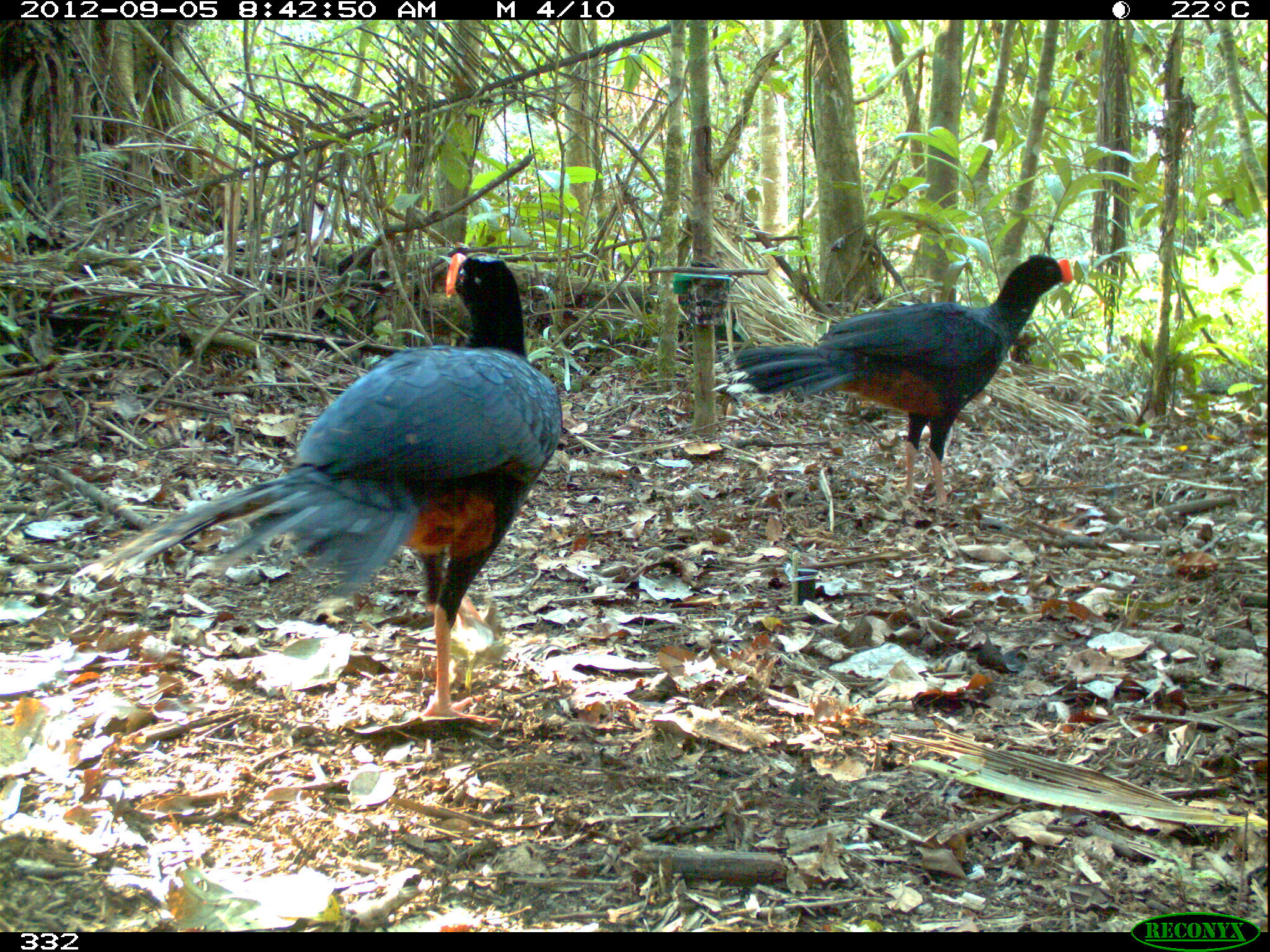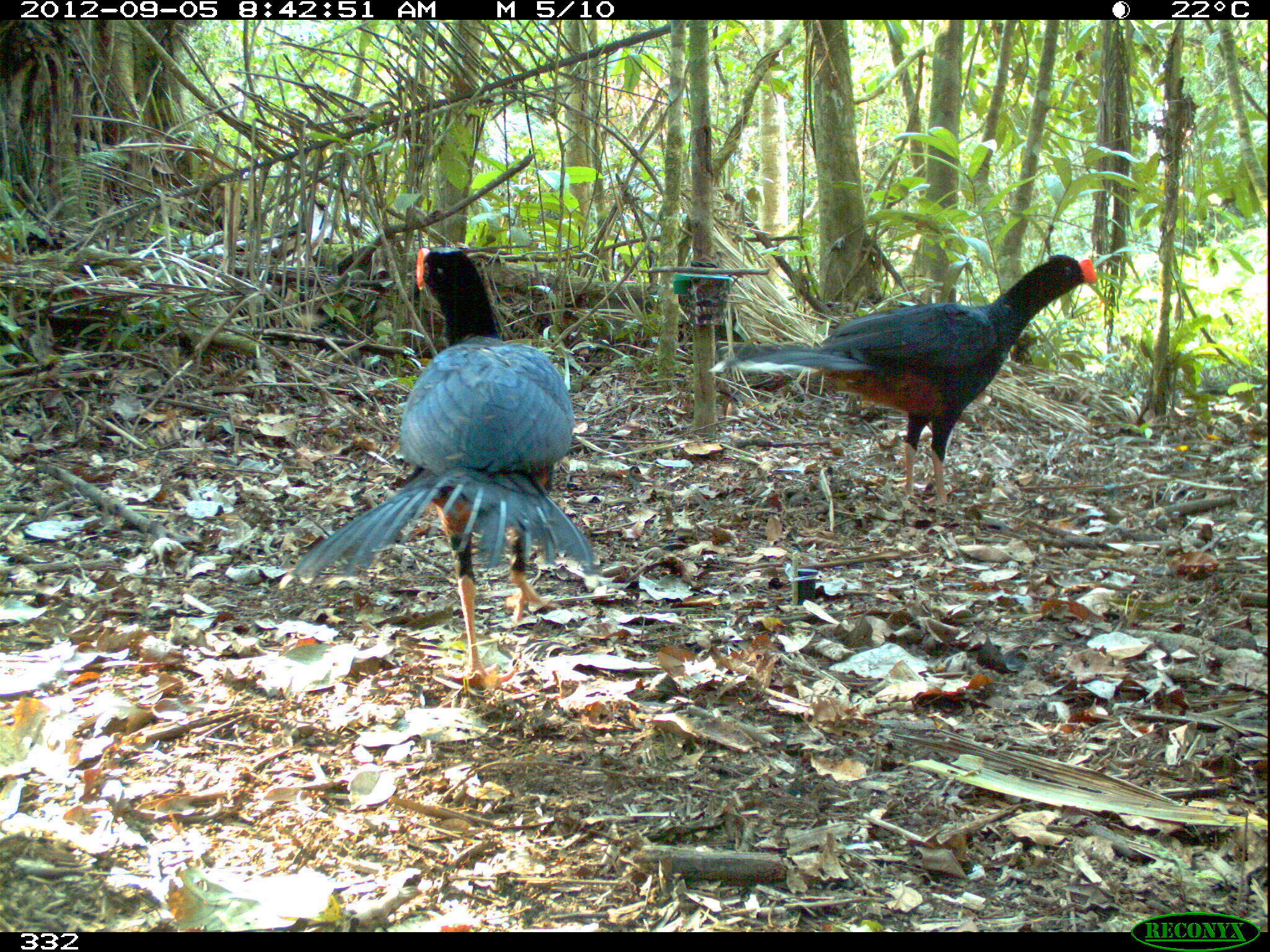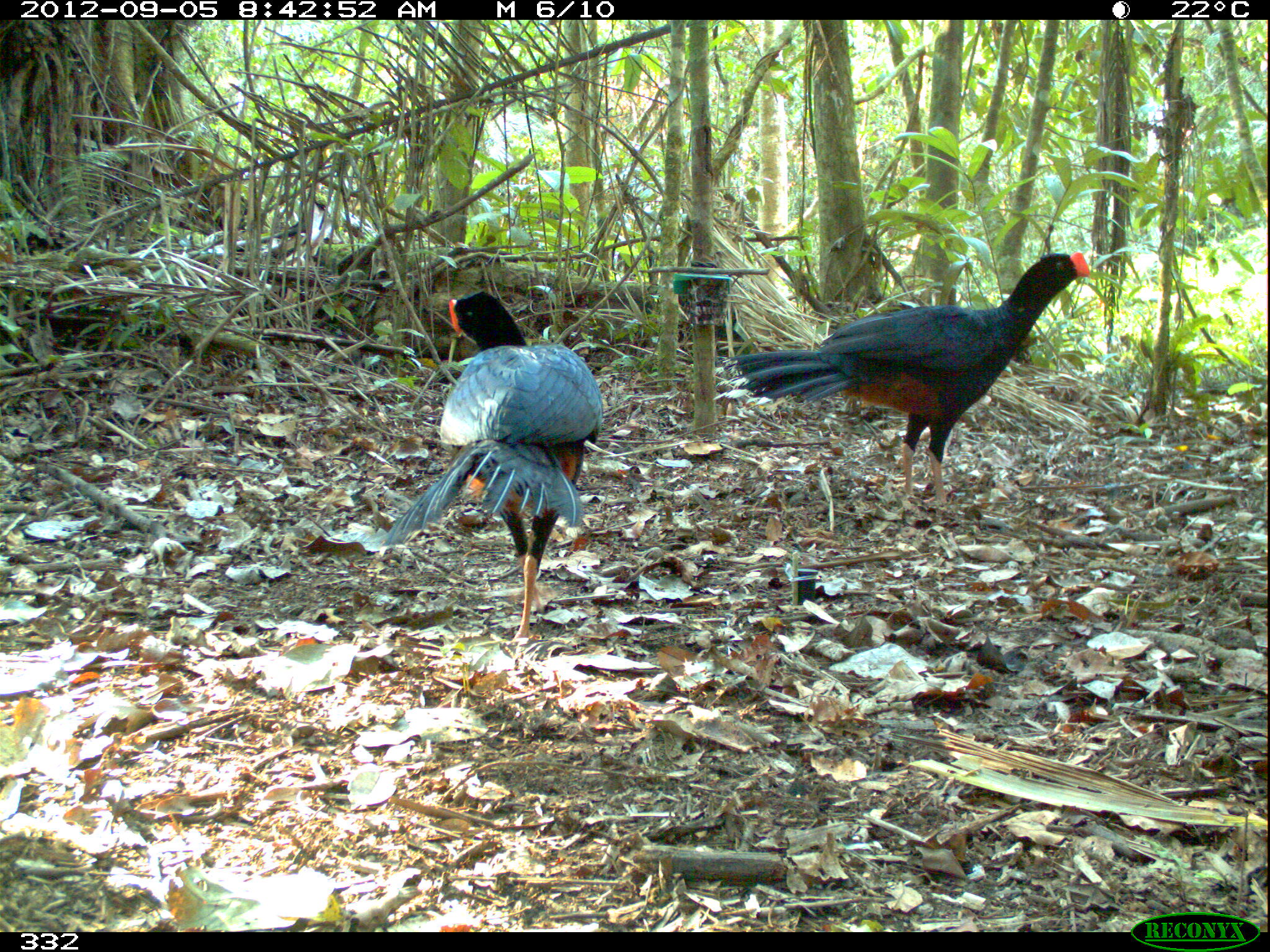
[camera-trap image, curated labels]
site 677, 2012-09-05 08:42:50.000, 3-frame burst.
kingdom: Animalia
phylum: Chordata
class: Aves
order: Galliformes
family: Cracidae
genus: Mitu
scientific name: Mitu tuberosum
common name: razor-billed curassow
Mitu tuberosum (razor-billed curassow).